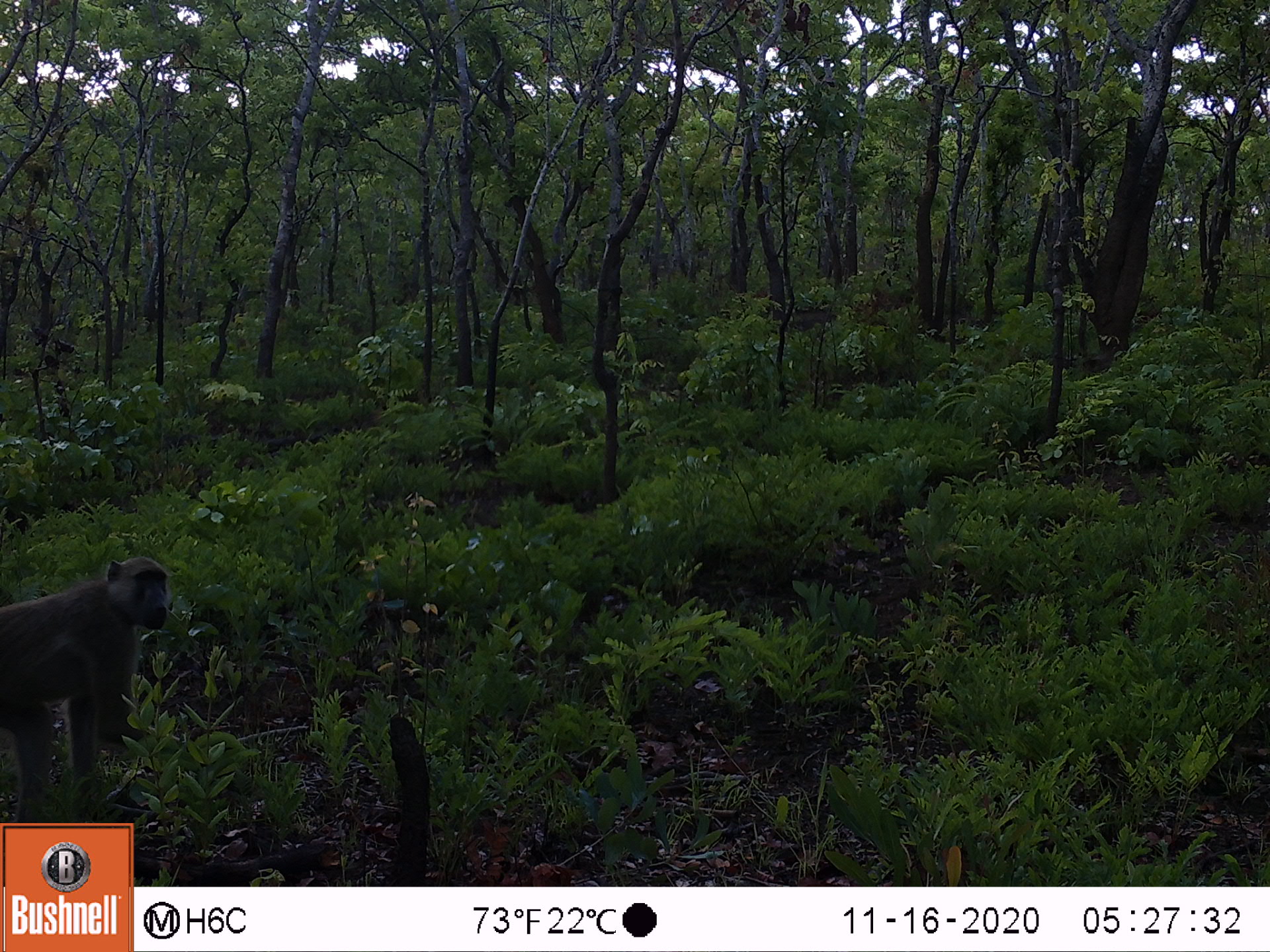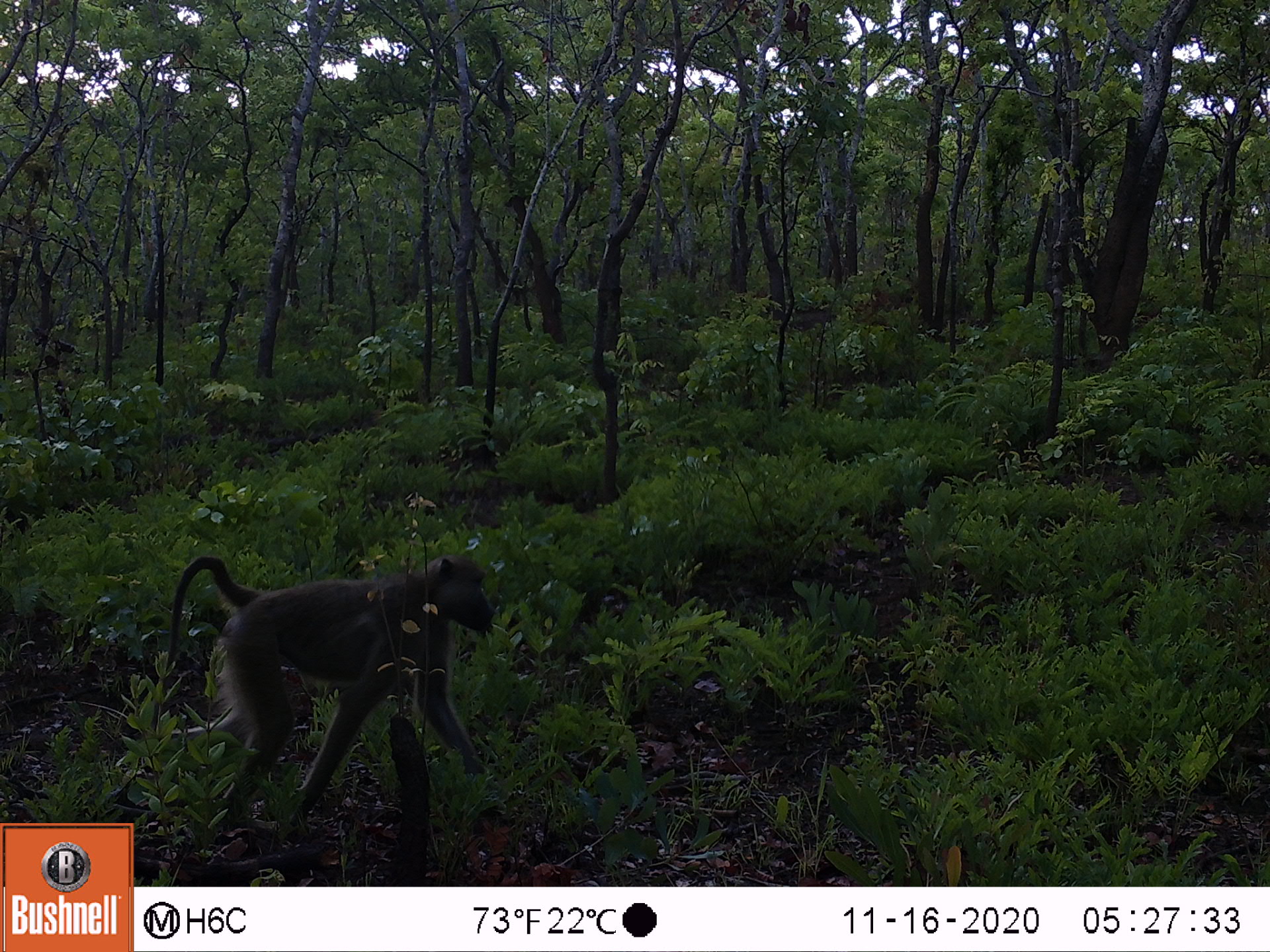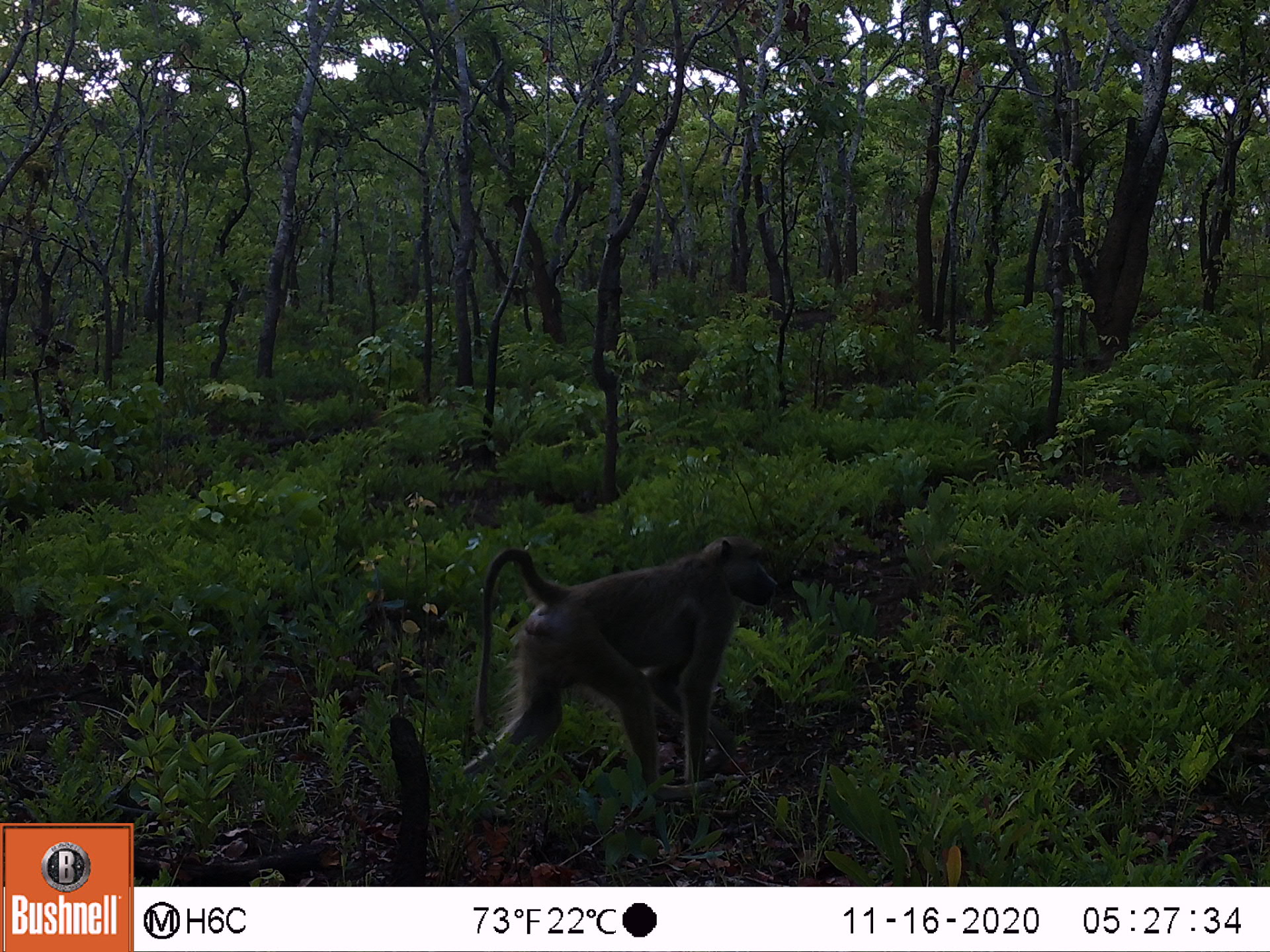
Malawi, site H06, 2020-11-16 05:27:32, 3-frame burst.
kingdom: Animalia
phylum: Chordata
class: Mammalia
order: Primates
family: Cercopithecidae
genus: Papio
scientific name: Papio cynocephalus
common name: yellow baboon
Yellow baboon (Papio cynocephalus), count 1.